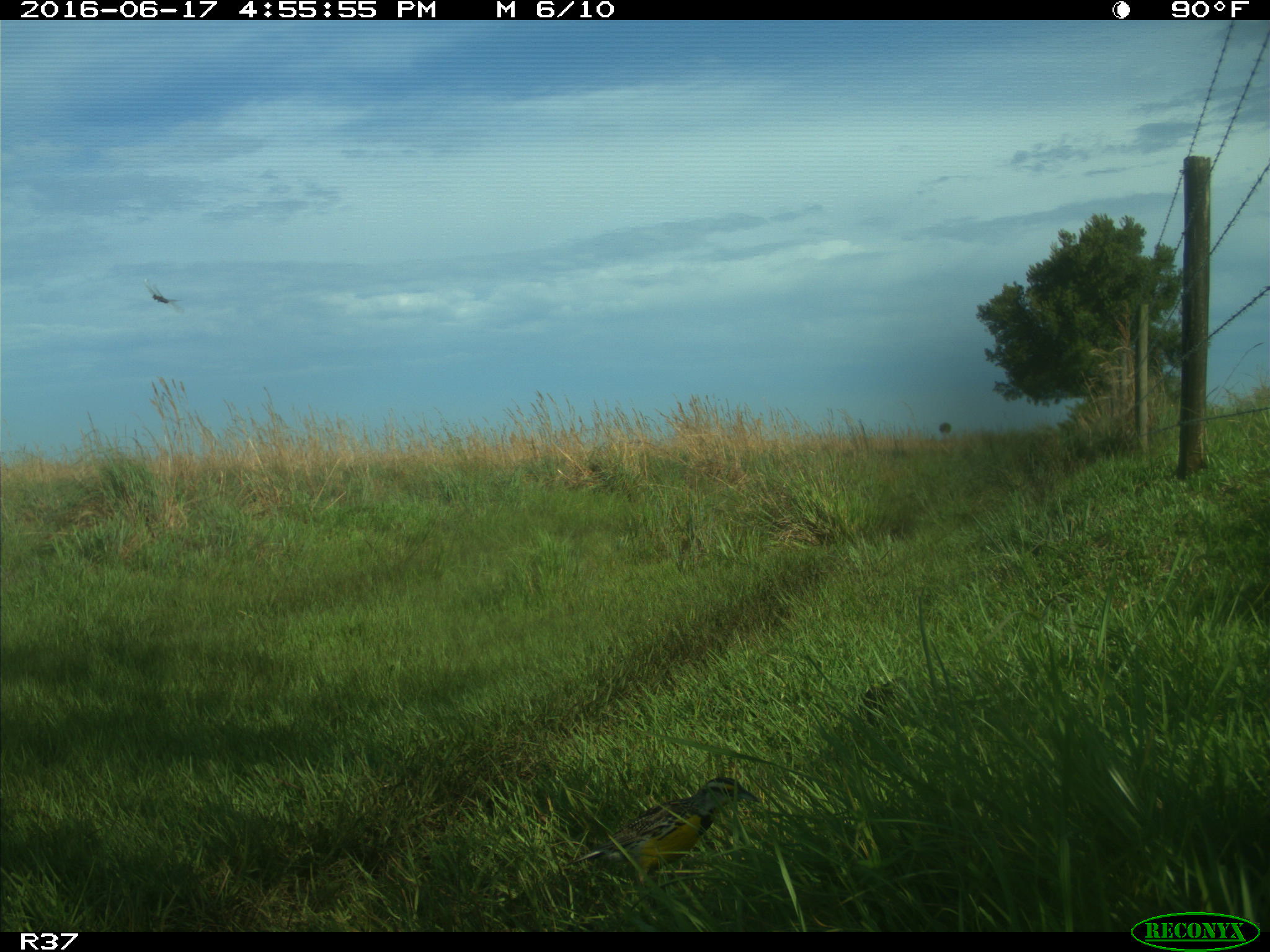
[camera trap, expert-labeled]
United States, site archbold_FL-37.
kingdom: Animalia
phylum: Chordata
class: Aves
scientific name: Aves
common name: birds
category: unidentified bird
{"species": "unidentified bird (birds) (Aves)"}